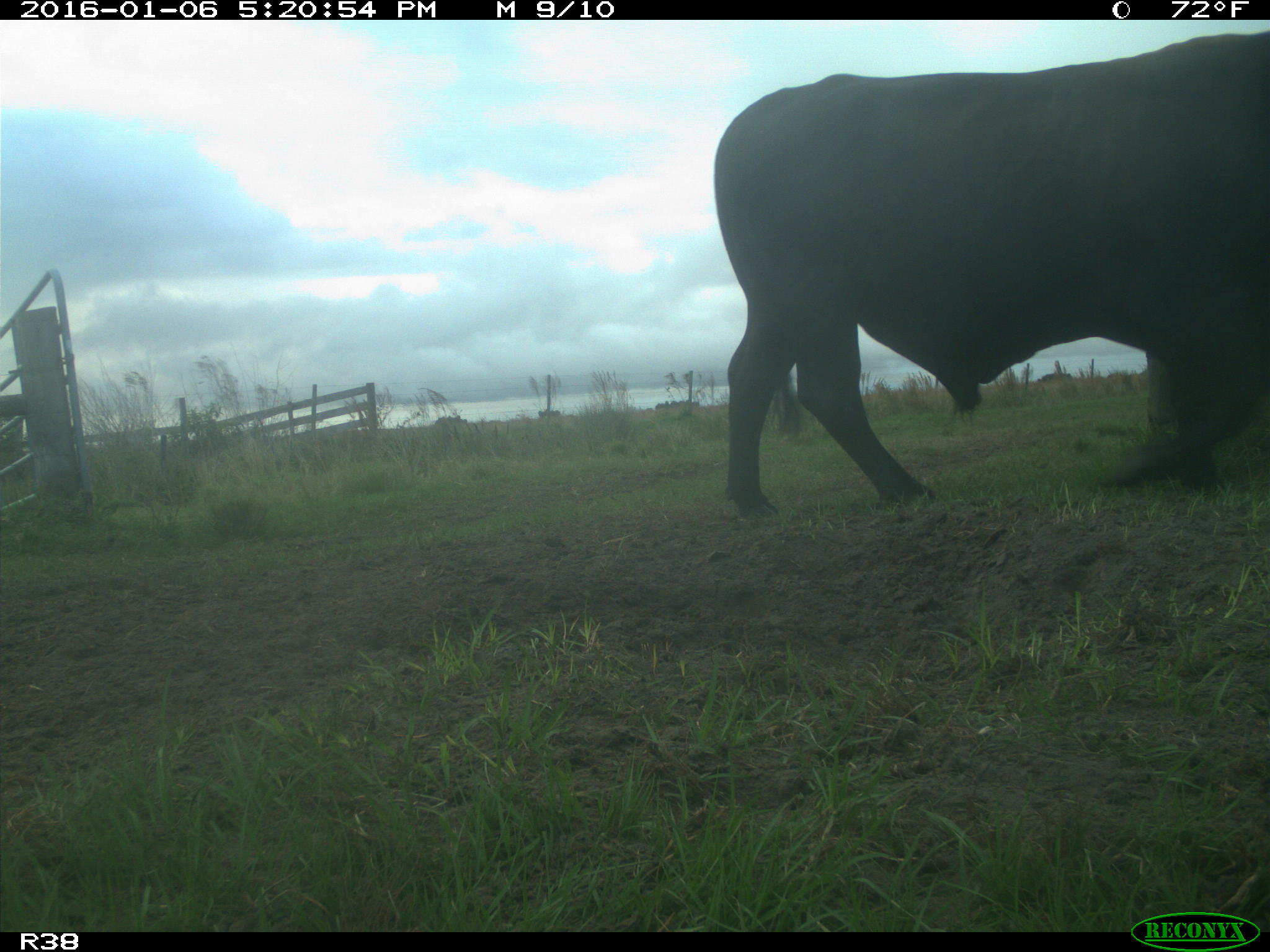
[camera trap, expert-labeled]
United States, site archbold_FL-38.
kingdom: Animalia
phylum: Chordata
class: Mammalia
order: Artiodactyla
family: Bovidae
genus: Bos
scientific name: Bos taurus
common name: domestic cow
Bos taurus (domestic cow).